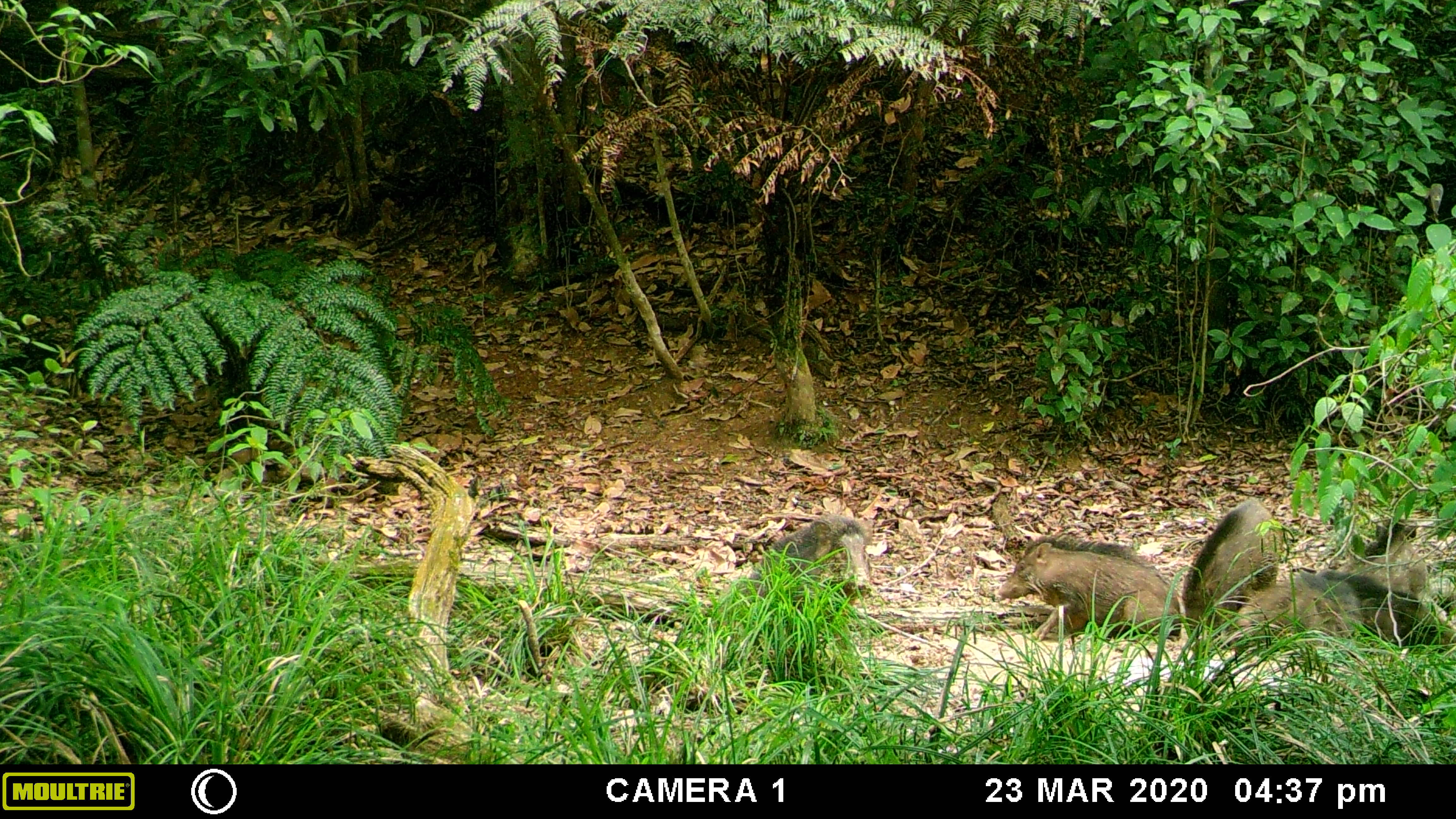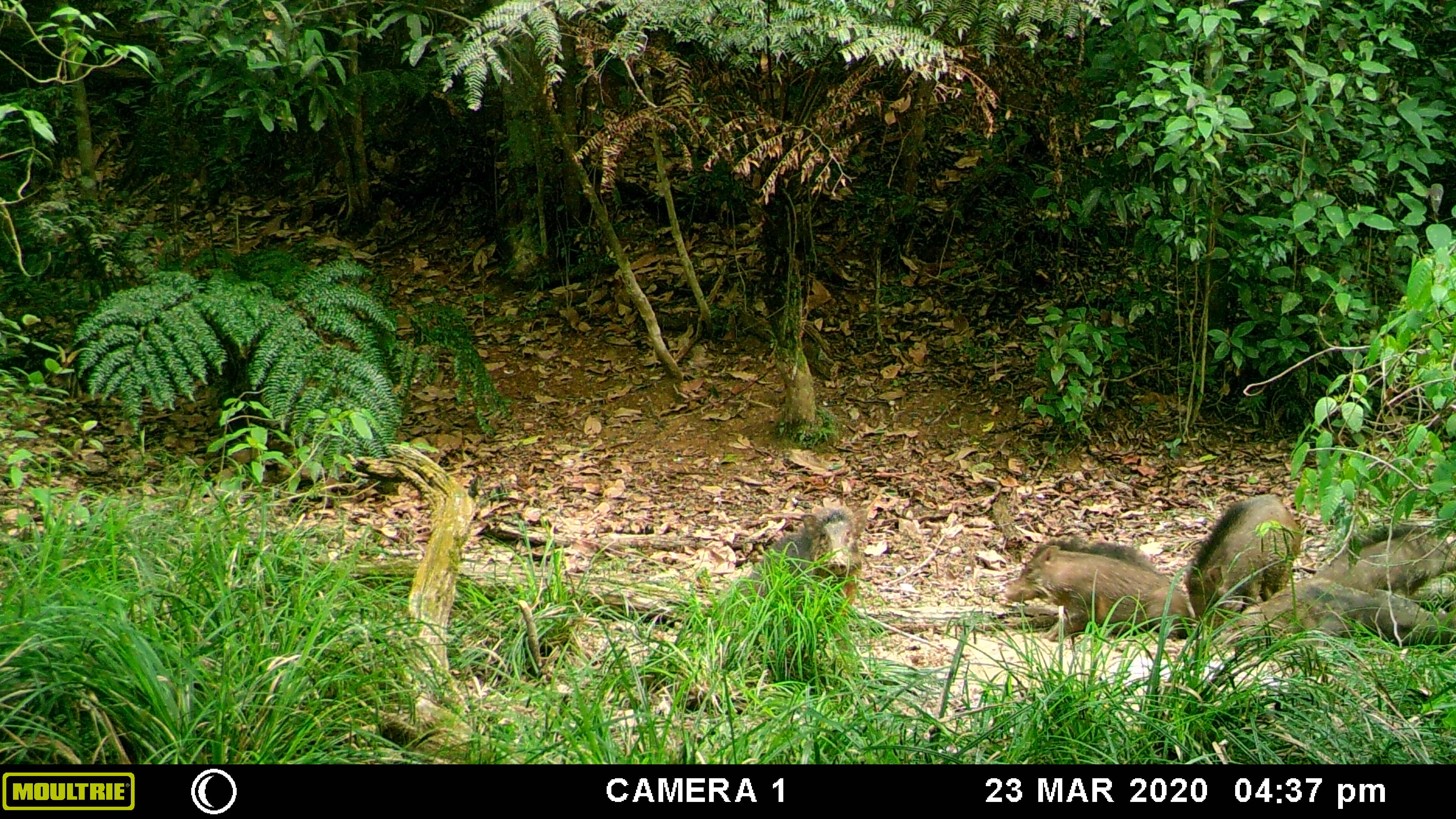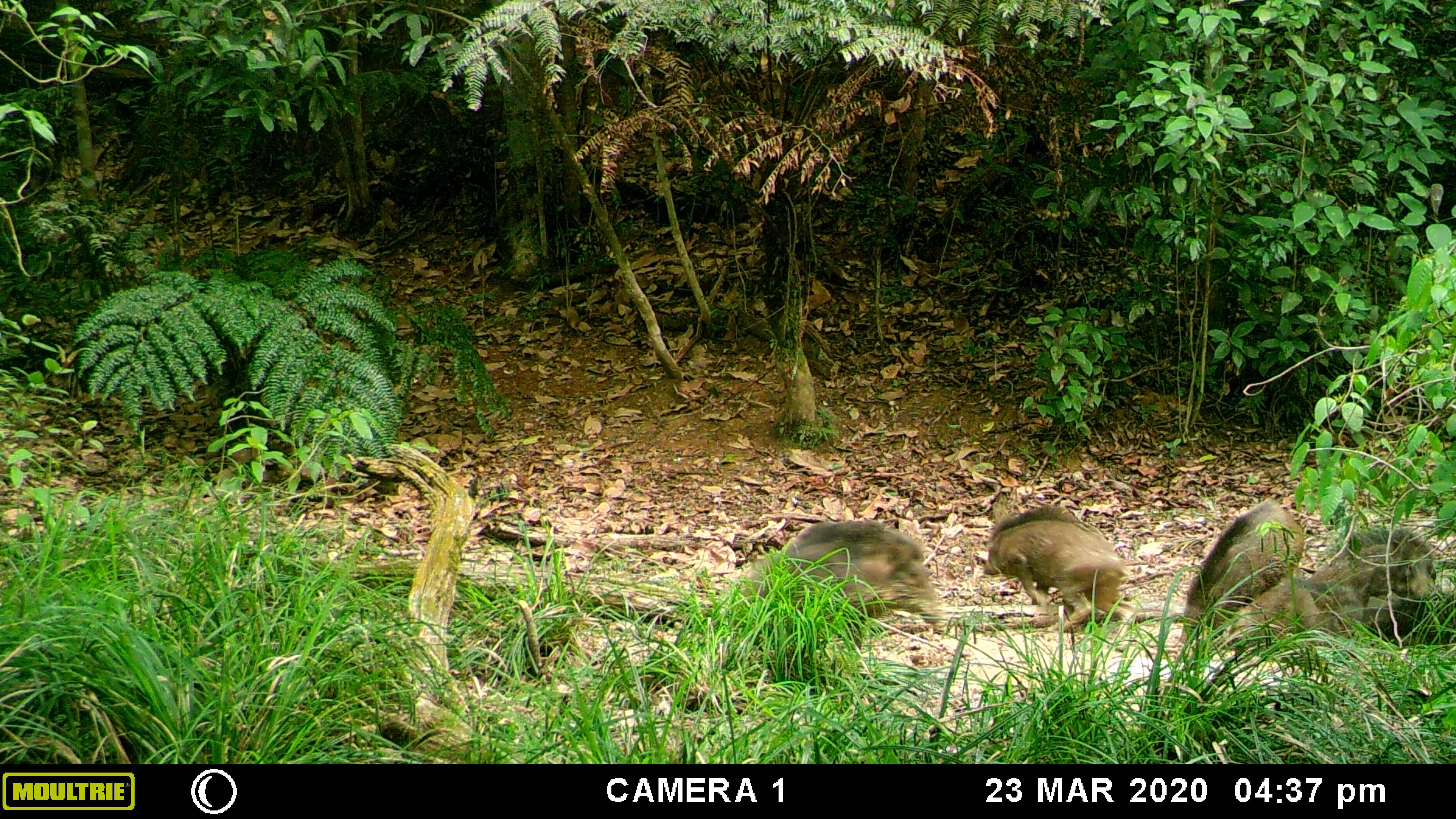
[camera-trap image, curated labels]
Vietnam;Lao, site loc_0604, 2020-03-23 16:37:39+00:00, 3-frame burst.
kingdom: Animalia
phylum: Chordata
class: Mammalia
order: Artiodactyla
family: Suidae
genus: Sus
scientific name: Sus scrofa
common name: eurasian wild pig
Eurasian wild pig (Sus scrofa). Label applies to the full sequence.